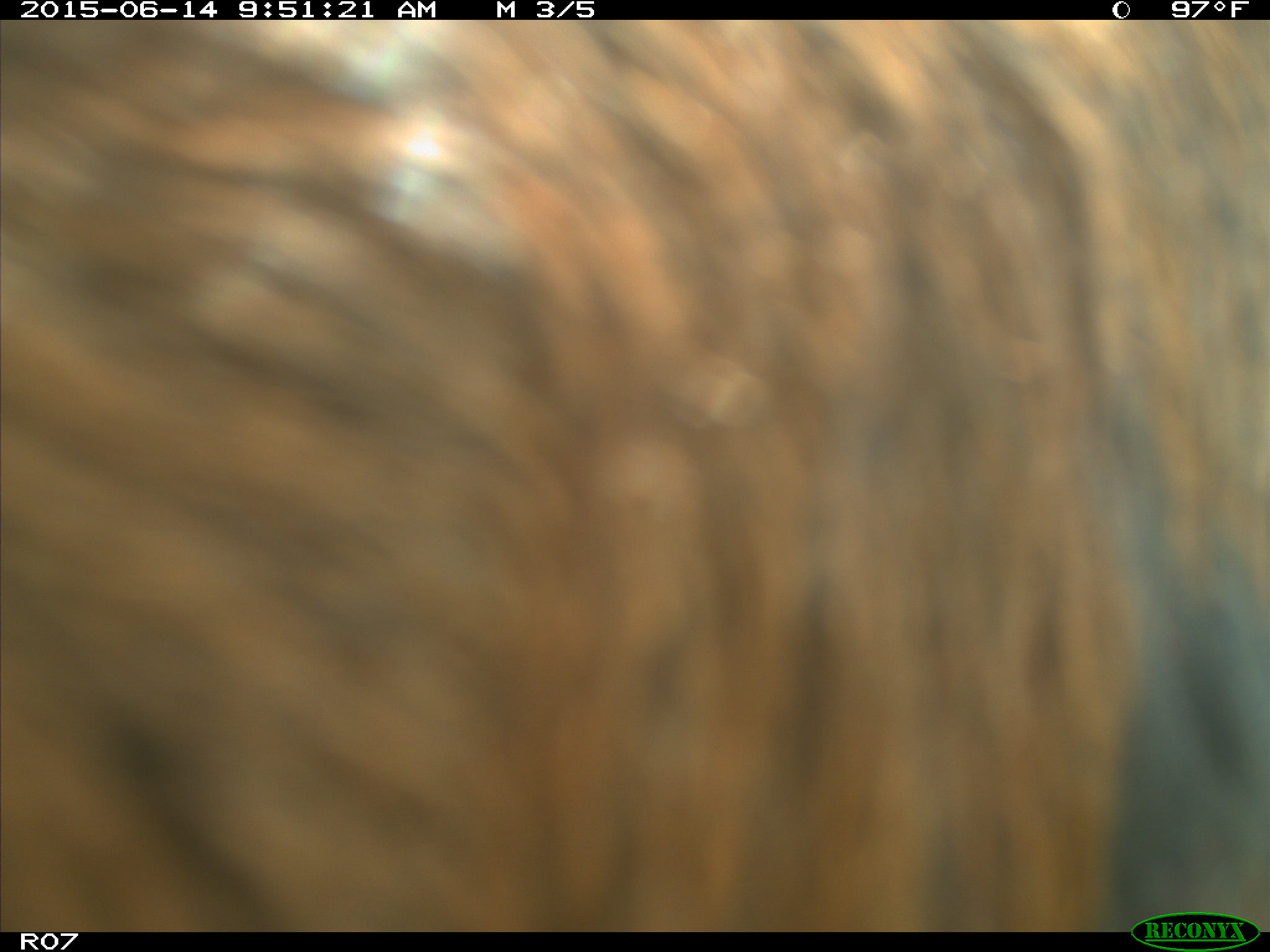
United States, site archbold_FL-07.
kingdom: Animalia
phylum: Chordata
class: Mammalia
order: Artiodactyla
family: Bovidae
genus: Bos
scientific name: Bos taurus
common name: domestic cow